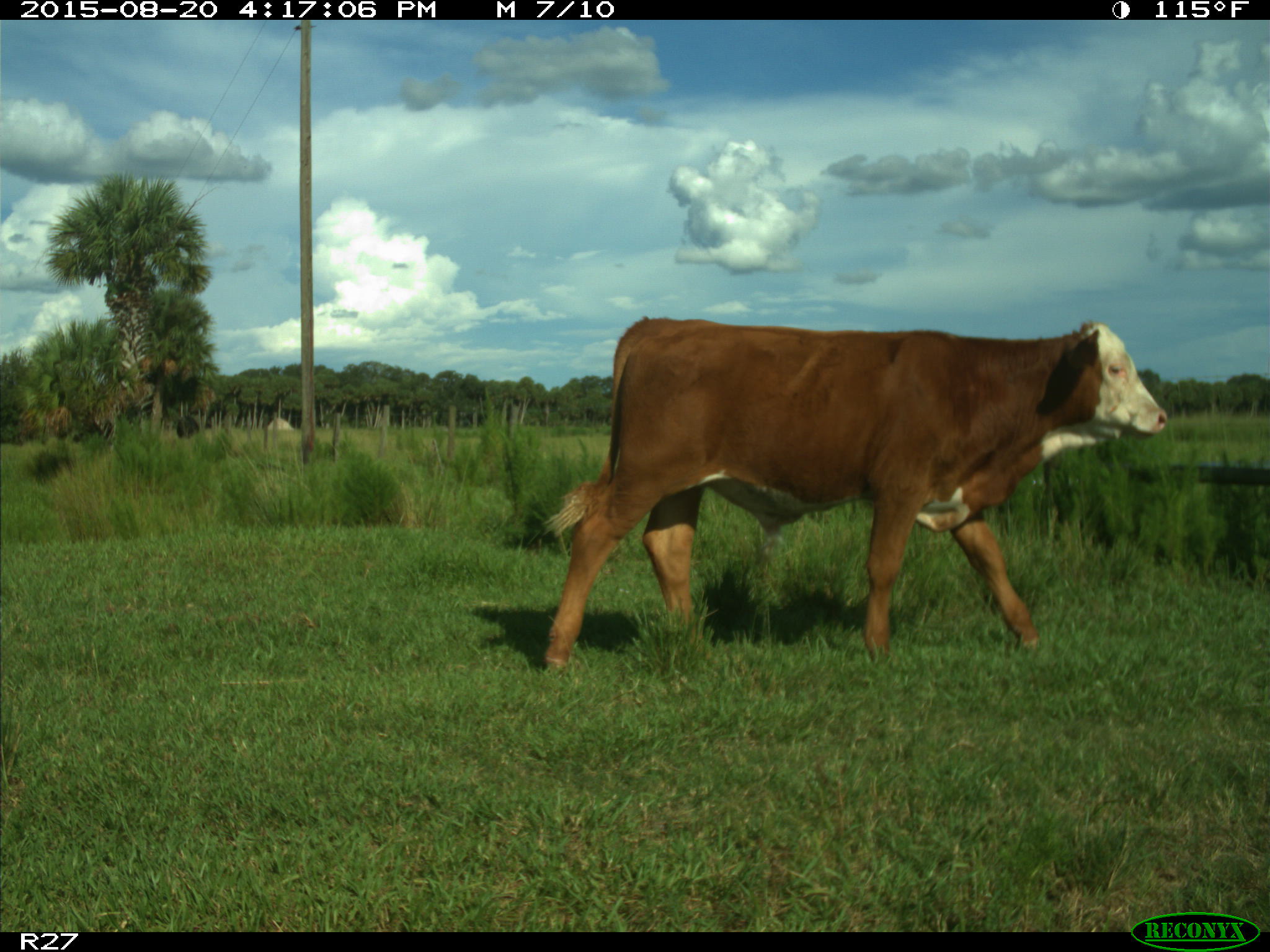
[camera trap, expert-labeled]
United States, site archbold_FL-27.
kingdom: Animalia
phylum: Chordata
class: Mammalia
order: Artiodactyla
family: Bovidae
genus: Bos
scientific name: Bos taurus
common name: domestic cow